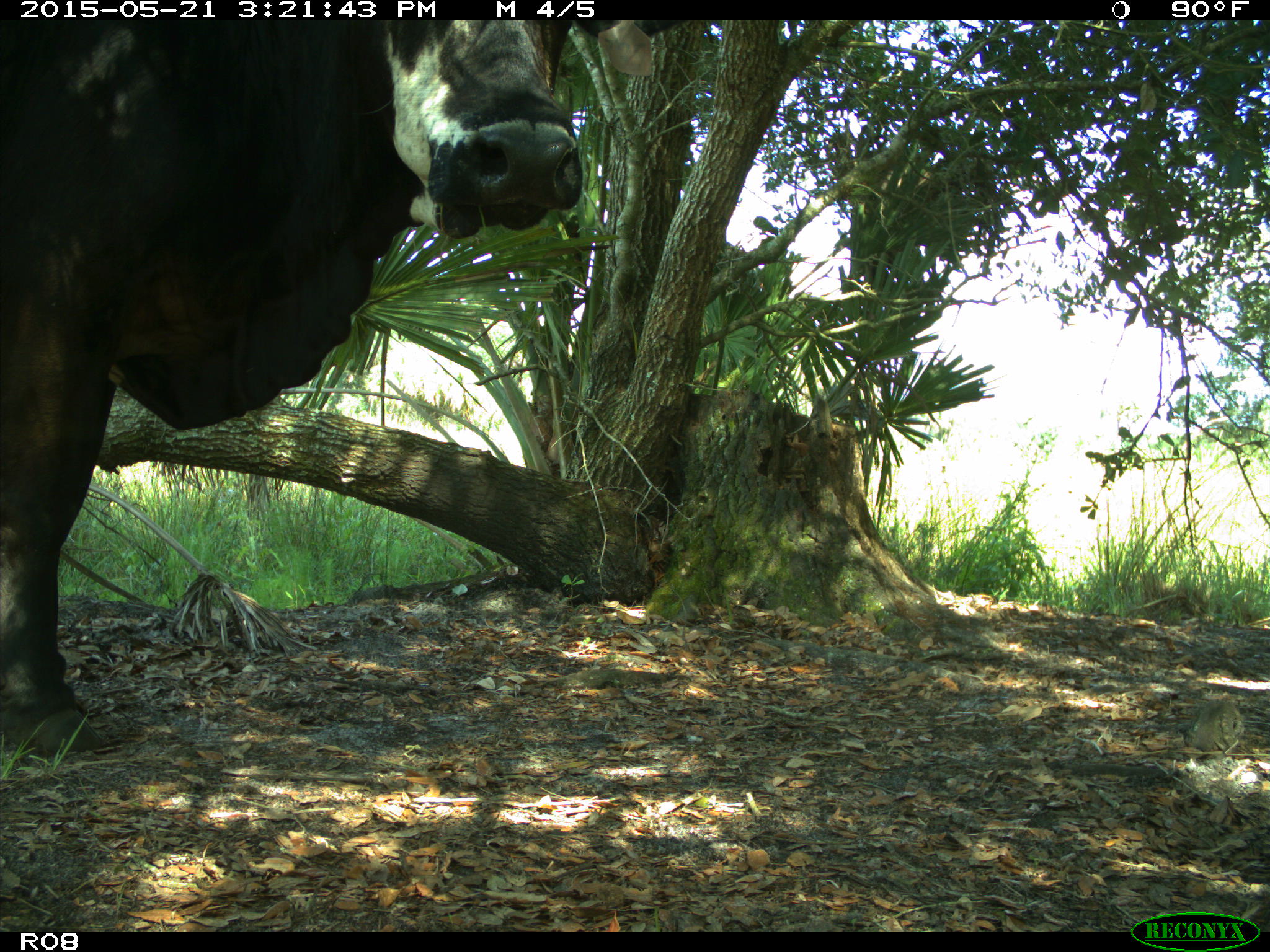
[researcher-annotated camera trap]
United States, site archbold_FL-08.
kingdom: Animalia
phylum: Chordata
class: Mammalia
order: Artiodactyla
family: Bovidae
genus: Bos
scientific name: Bos taurus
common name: domestic cow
Bos taurus (domestic cow).